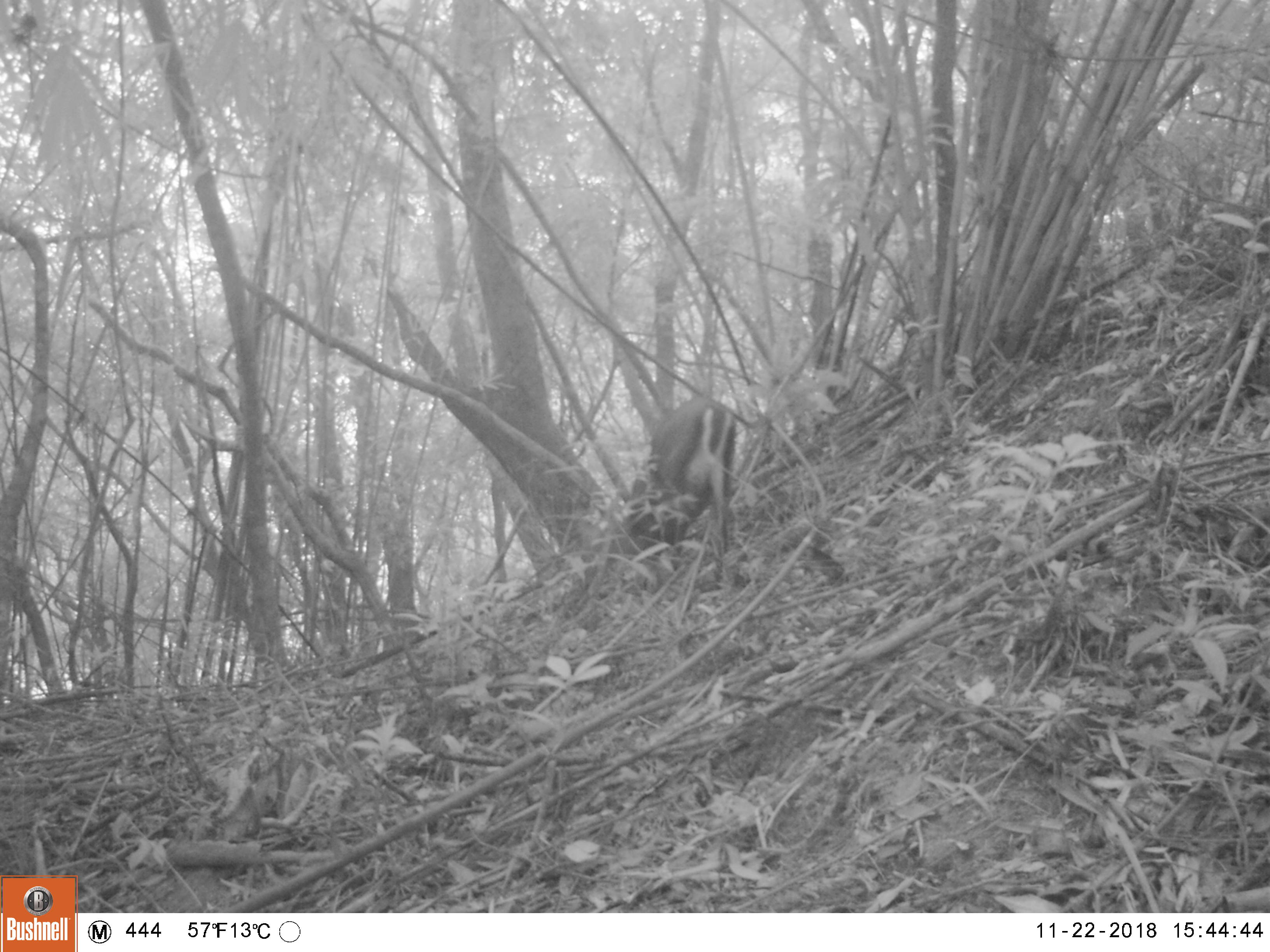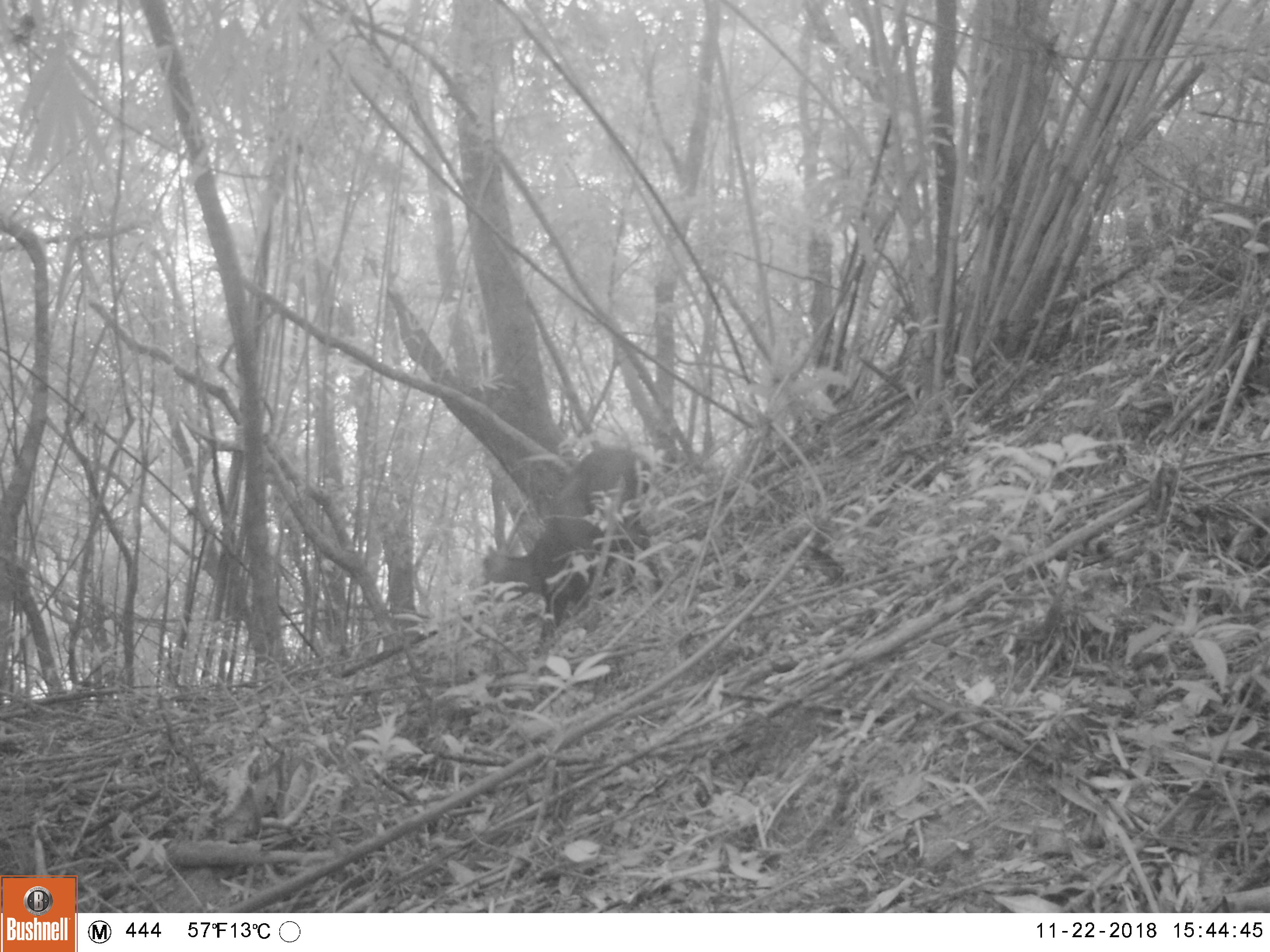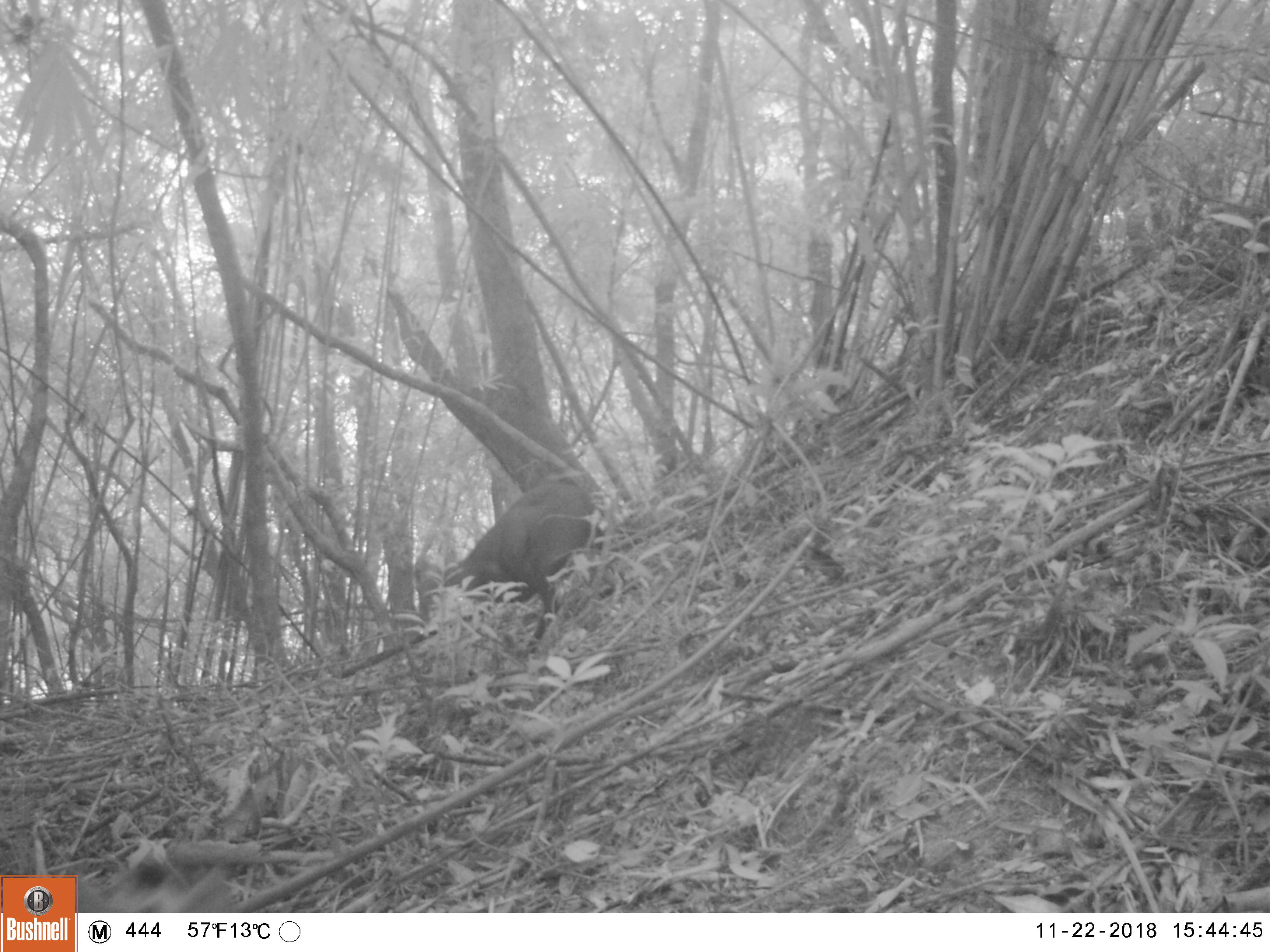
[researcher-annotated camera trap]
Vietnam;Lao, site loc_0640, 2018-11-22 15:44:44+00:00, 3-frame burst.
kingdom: Animalia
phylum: Chordata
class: Mammalia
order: Artiodactyla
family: Cervidae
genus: Muntiacus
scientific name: Muntiacus rooseveltorum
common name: roosevelt's muntjac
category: roosevelts muntjac group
Roosevelts muntjac group (roosevelt's muntjac) (Muntiacus rooseveltorum). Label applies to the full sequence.